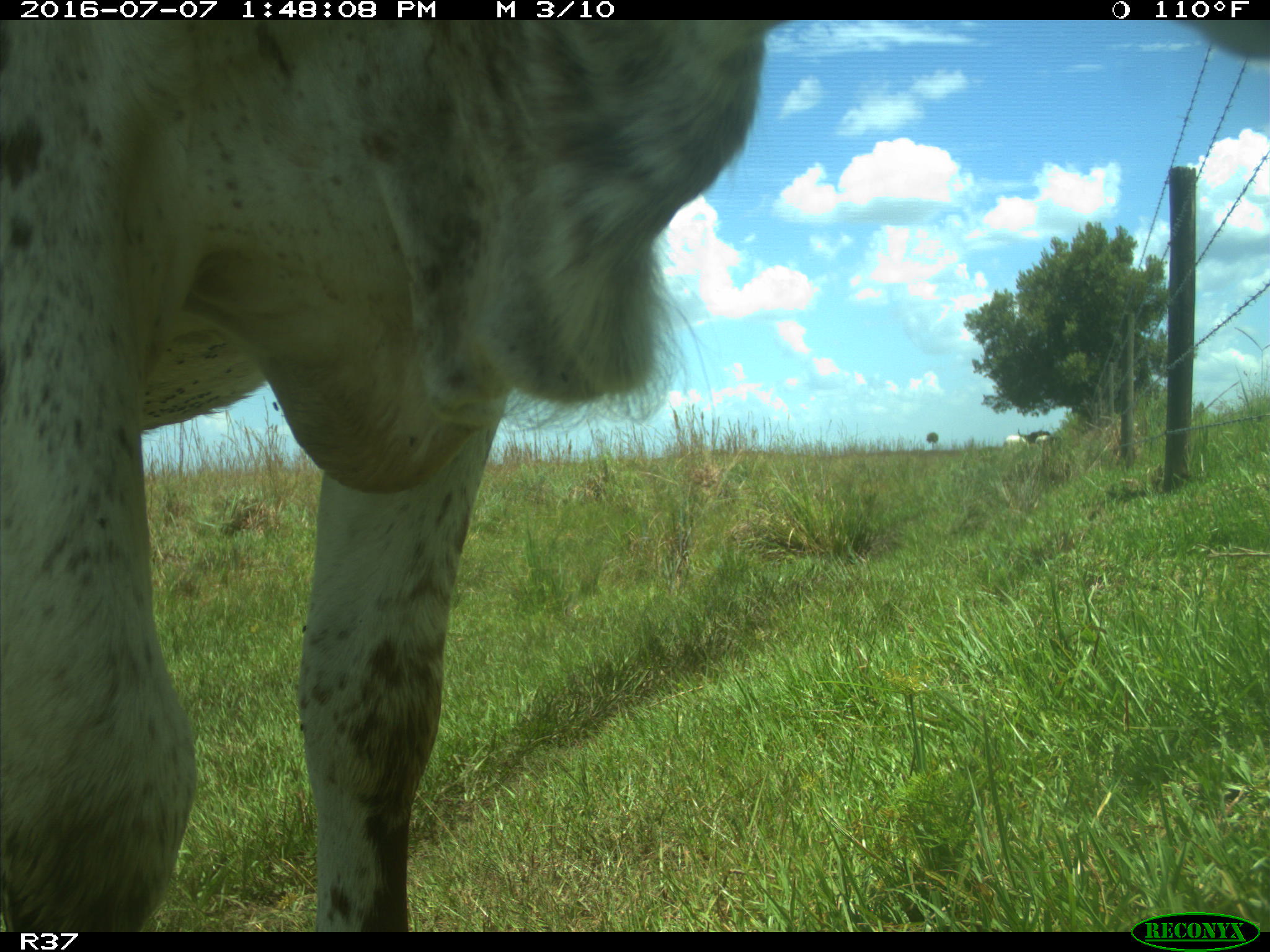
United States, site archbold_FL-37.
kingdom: Animalia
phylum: Chordata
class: Mammalia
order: Artiodactyla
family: Bovidae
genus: Bos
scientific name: Bos taurus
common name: domestic cow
Bos taurus (domestic cow).